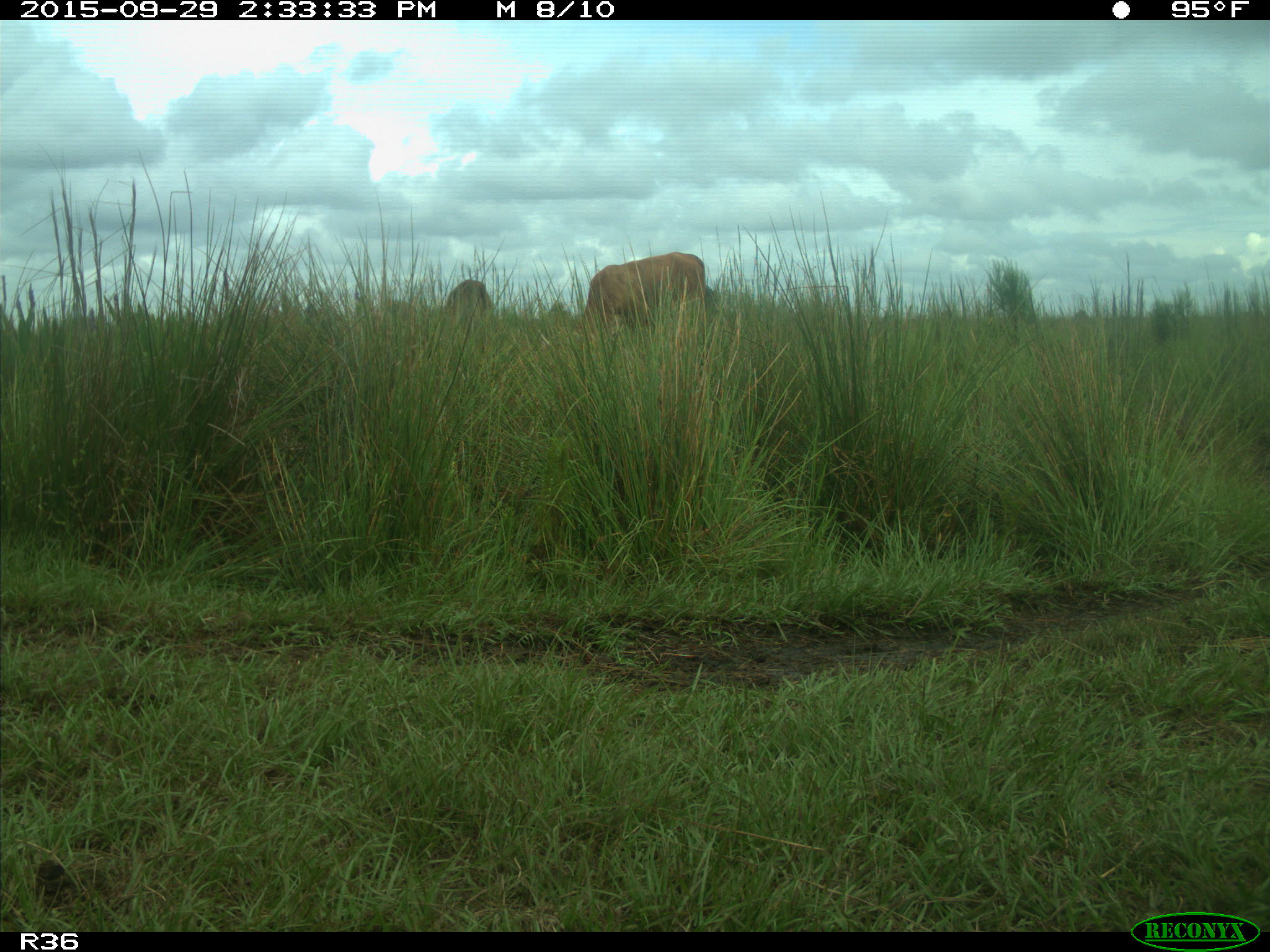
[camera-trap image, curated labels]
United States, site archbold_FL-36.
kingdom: Animalia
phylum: Chordata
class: Mammalia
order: Artiodactyla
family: Bovidae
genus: Bos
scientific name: Bos taurus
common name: domestic cow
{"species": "Bos taurus (domestic cow)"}